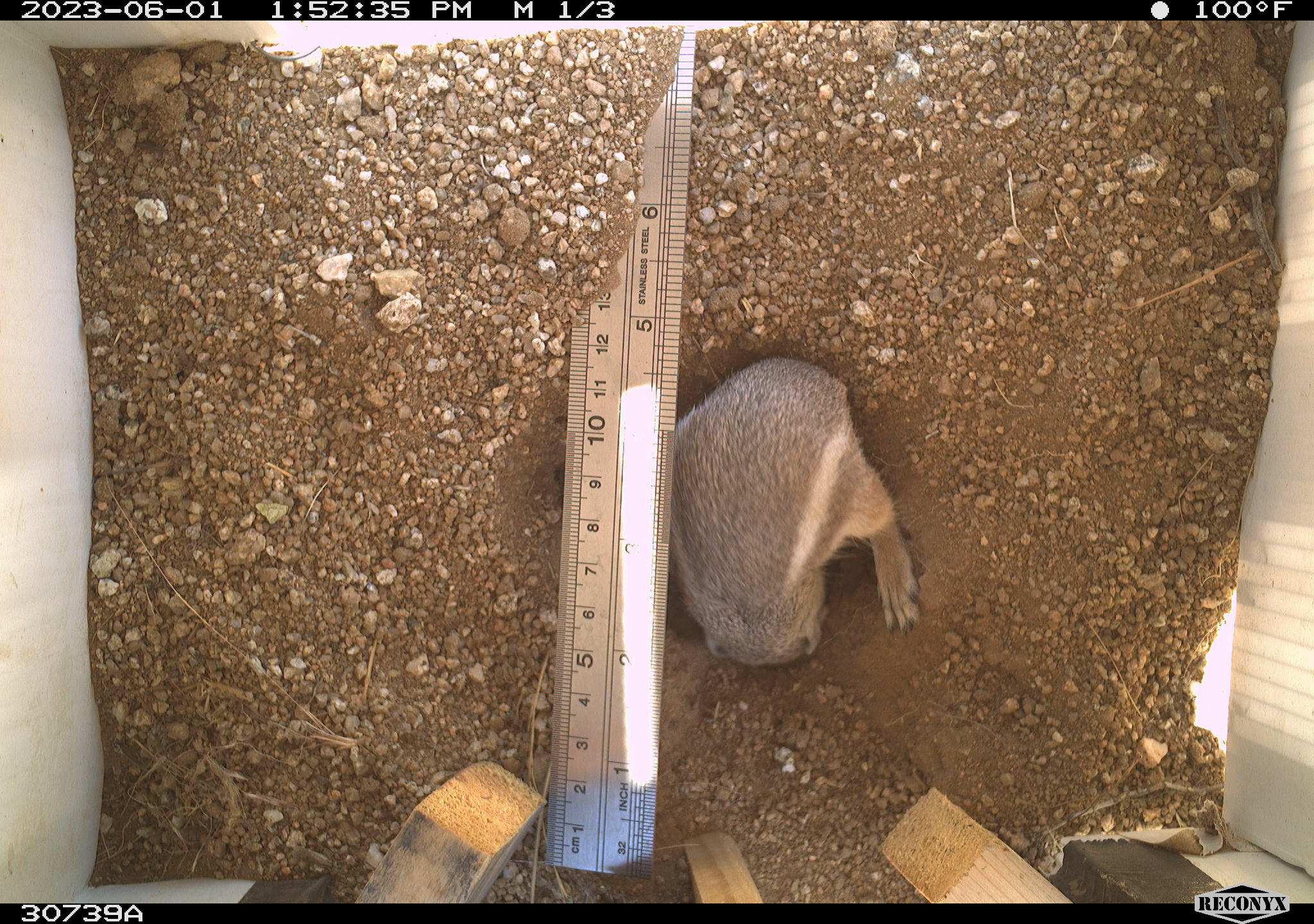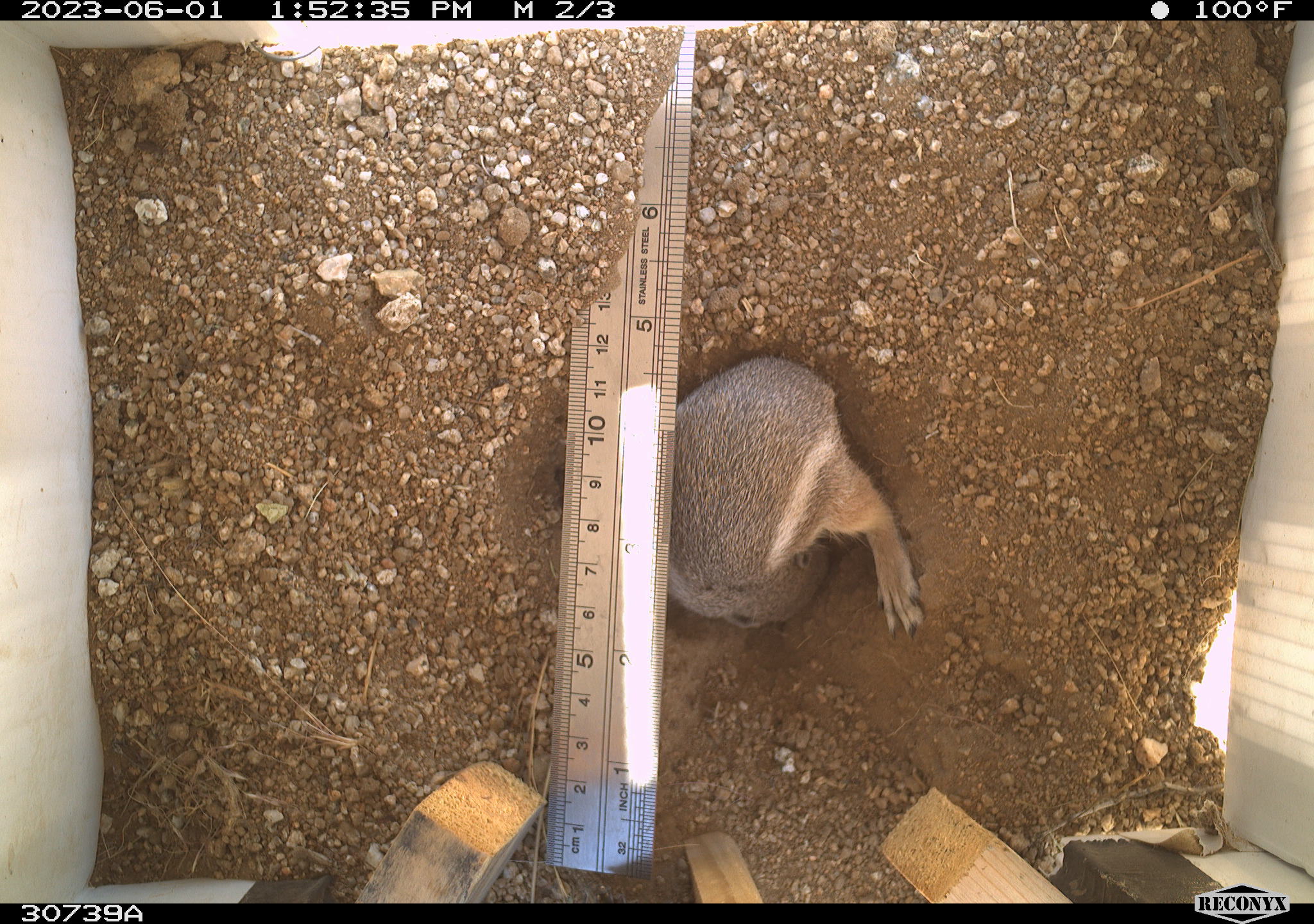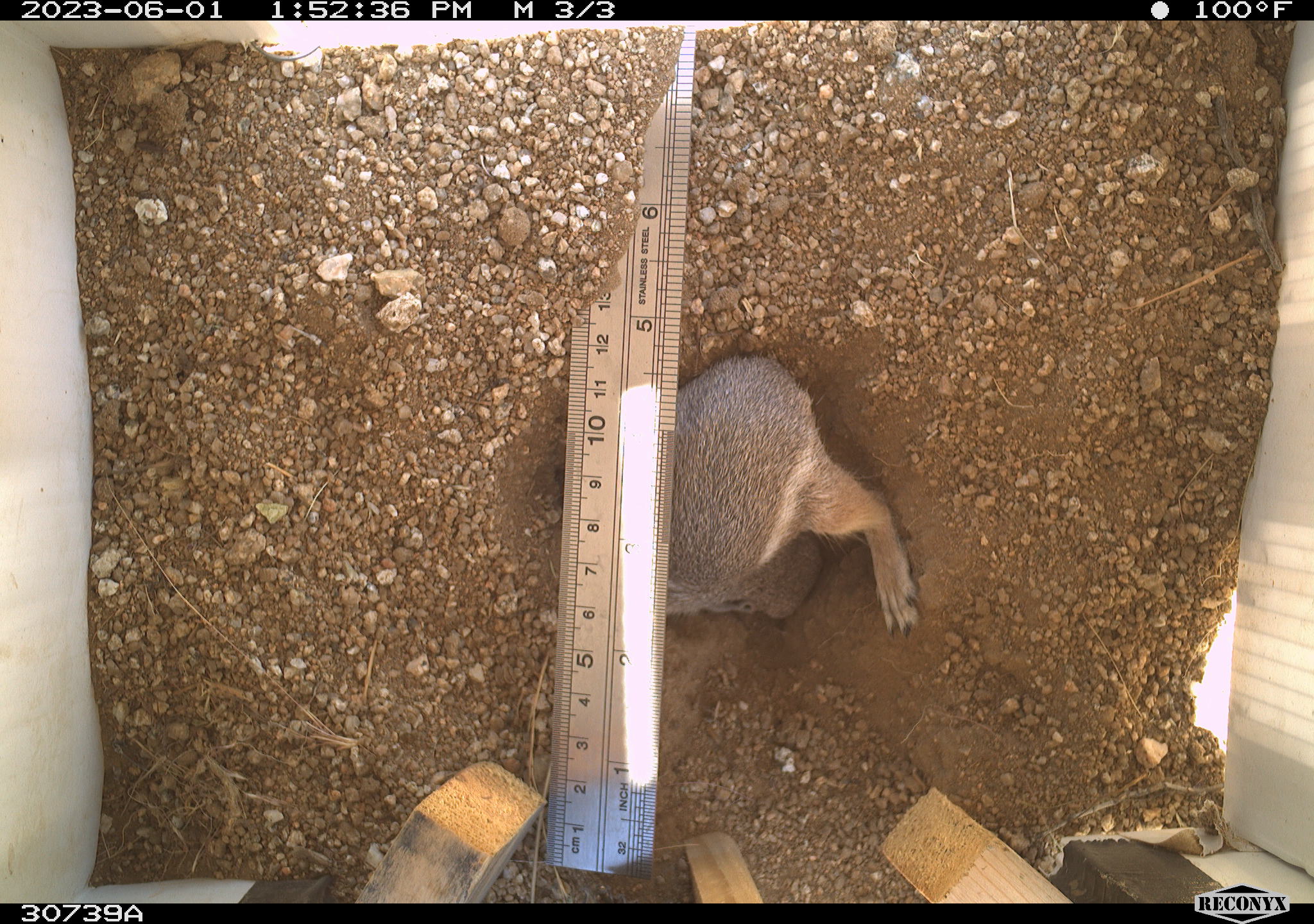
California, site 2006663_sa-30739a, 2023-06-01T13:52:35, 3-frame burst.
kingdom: Animalia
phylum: Chordata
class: Mammalia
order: Rodentia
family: Sciuridae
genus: Ammospermophilus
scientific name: Ammospermophilus leucurus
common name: white-tailed antelope squirrel